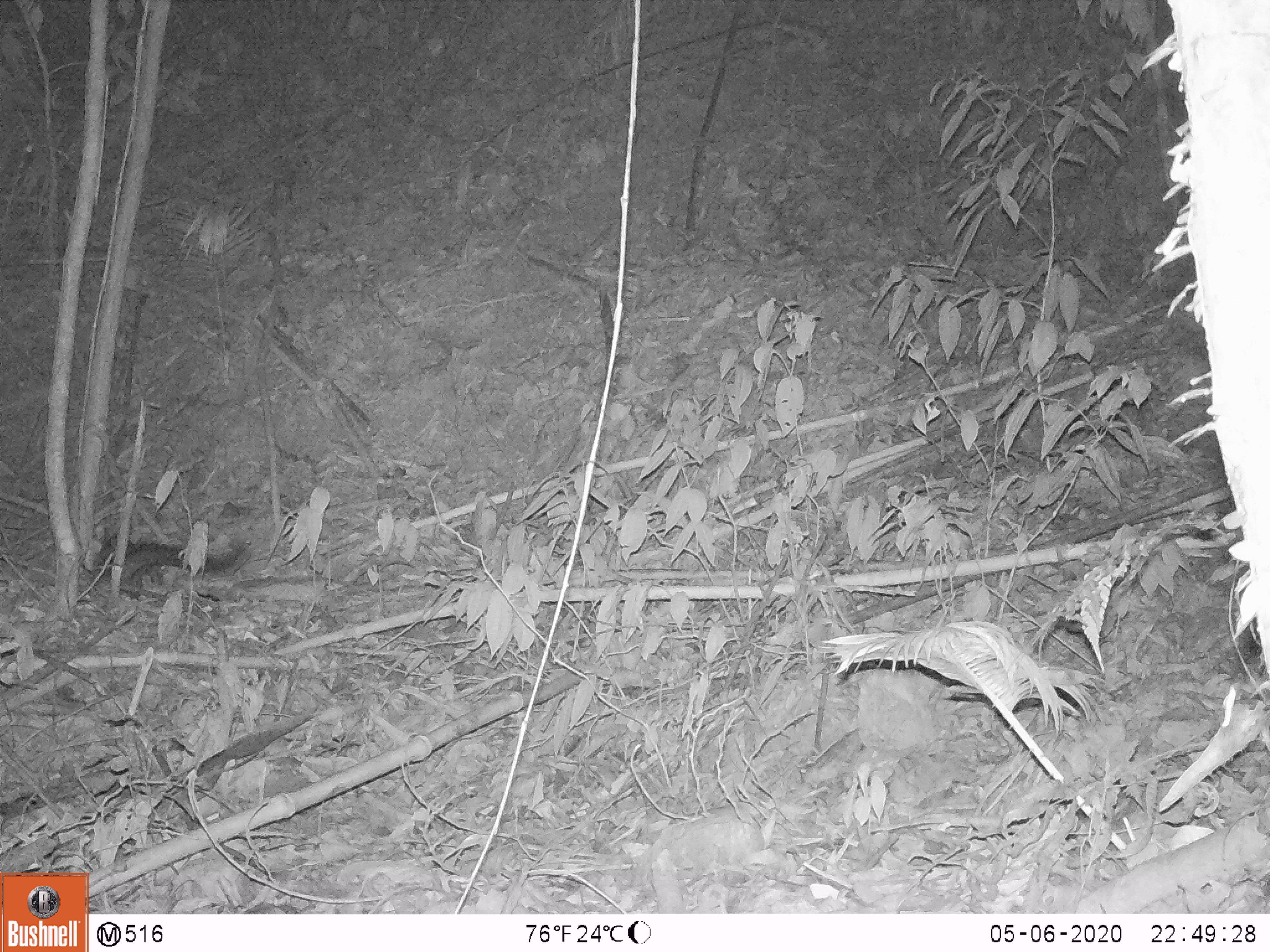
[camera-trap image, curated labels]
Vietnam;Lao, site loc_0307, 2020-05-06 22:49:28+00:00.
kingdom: Animalia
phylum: Chordata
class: Mammalia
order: Carnivora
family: Viverridae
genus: Paradoxurus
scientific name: Paradoxurus hermaphroditus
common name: common palm civet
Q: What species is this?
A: Common palm civet (Paradoxurus hermaphroditus).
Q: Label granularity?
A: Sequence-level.